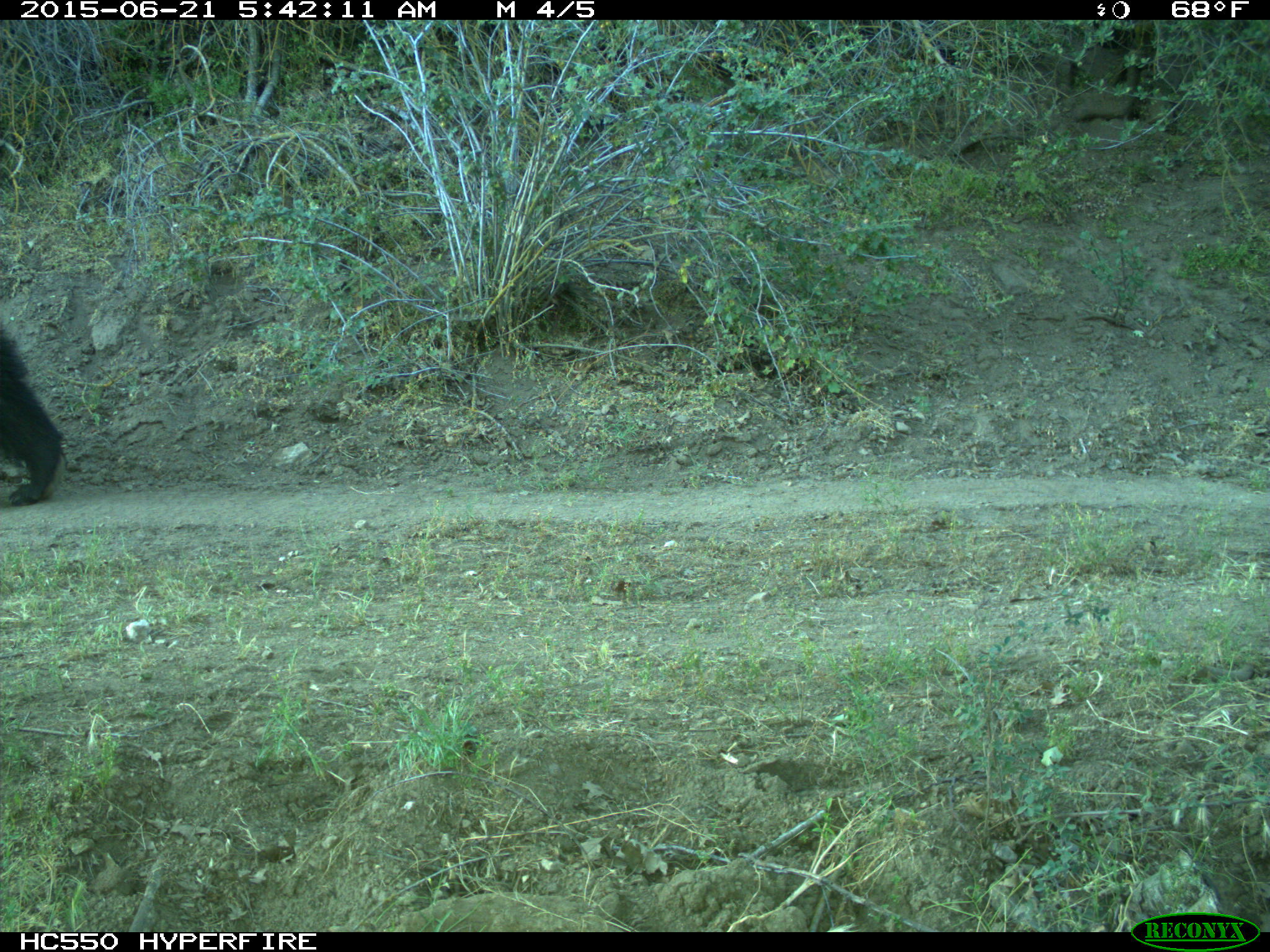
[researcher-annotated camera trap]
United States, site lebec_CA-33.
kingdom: Animalia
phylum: Chordata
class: Mammalia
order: Carnivora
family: Ursidae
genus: Ursus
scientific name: Ursus americanus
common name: american black bear